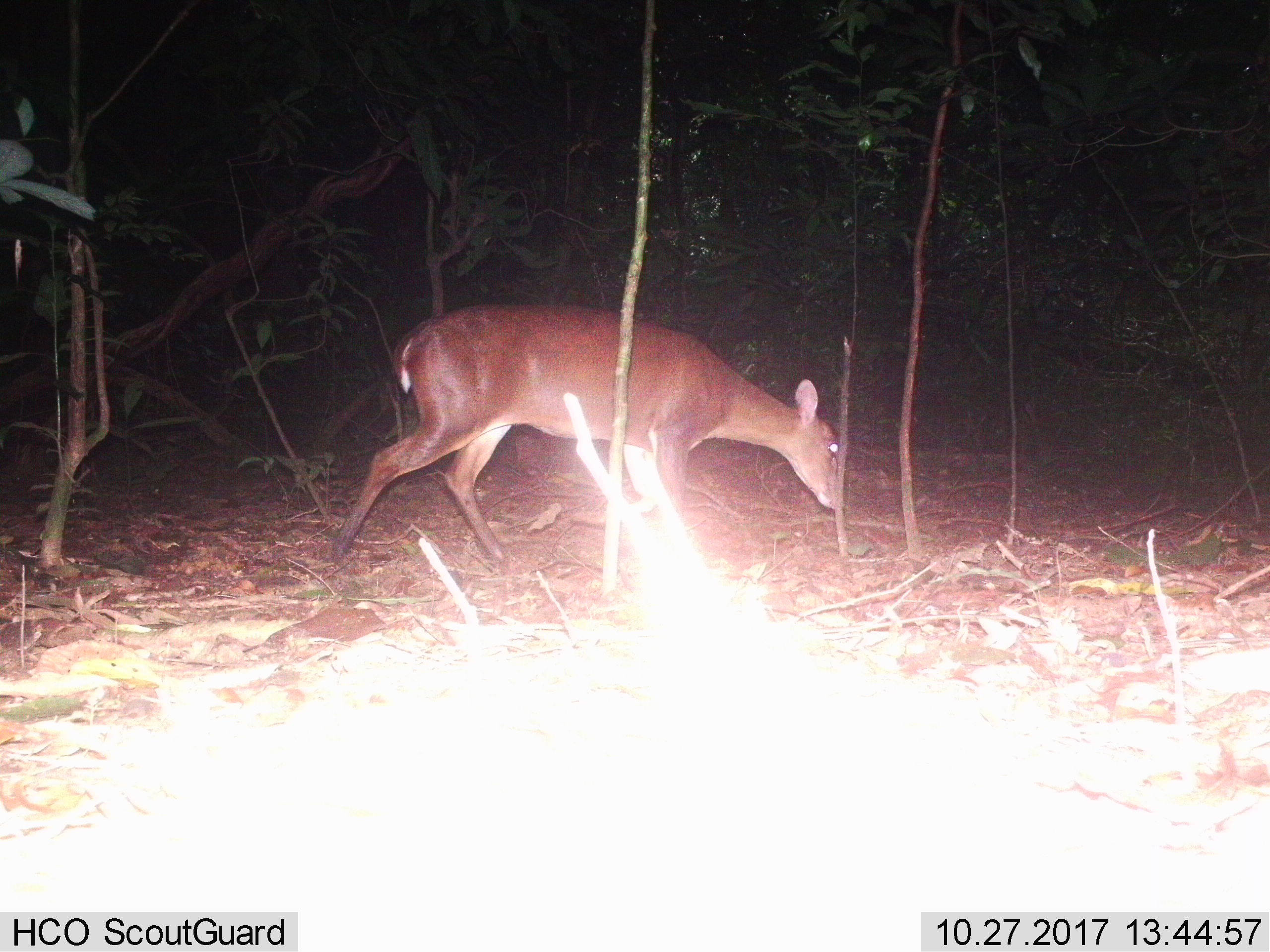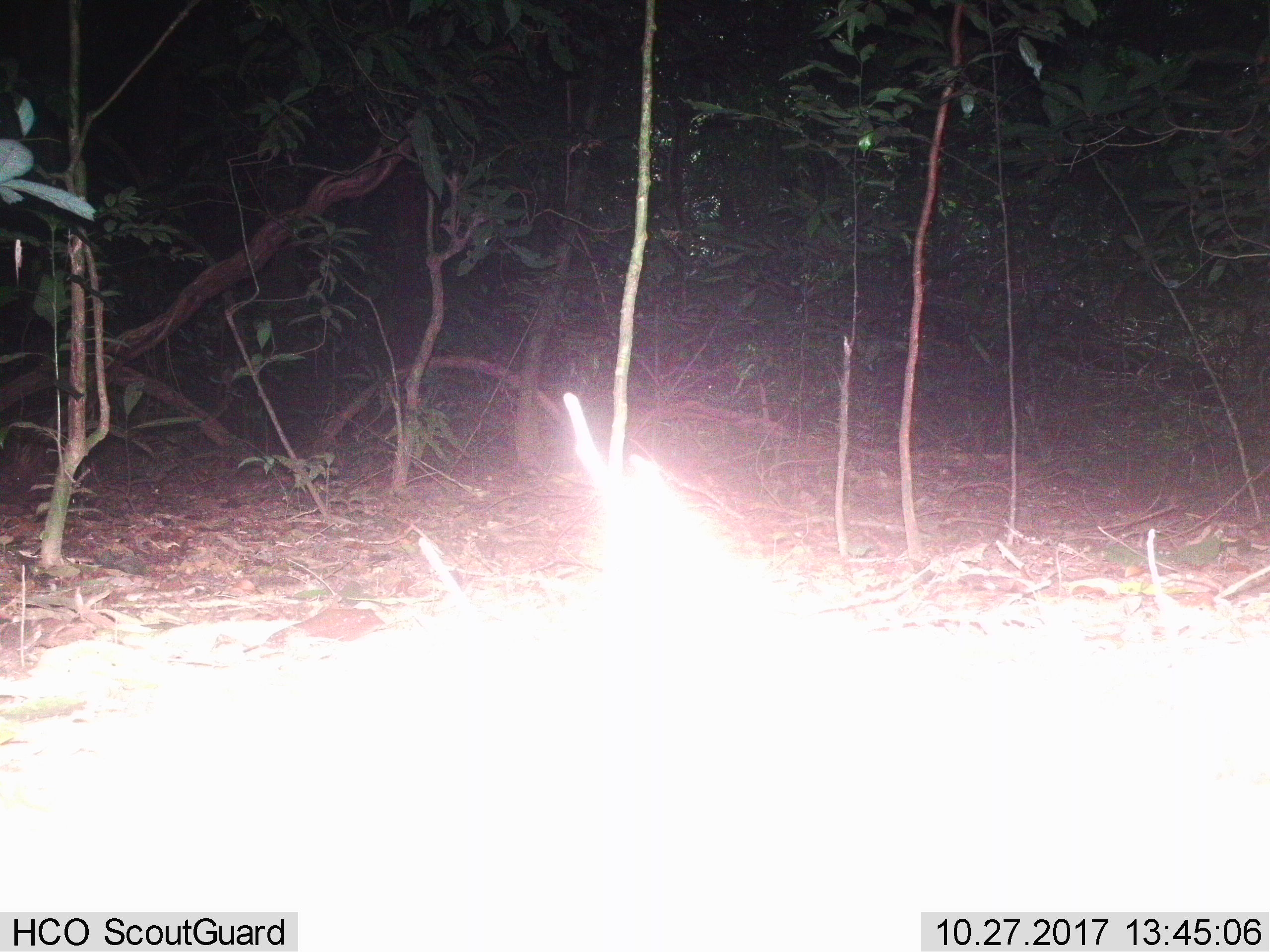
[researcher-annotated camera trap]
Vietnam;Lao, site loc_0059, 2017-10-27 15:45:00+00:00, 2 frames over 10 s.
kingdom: Animalia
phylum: Chordata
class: Mammalia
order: Artiodactyla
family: Cervidae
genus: Muntiacus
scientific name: Muntiacus vuquangensis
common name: large-antlered muntjac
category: large antlered muntjac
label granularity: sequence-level